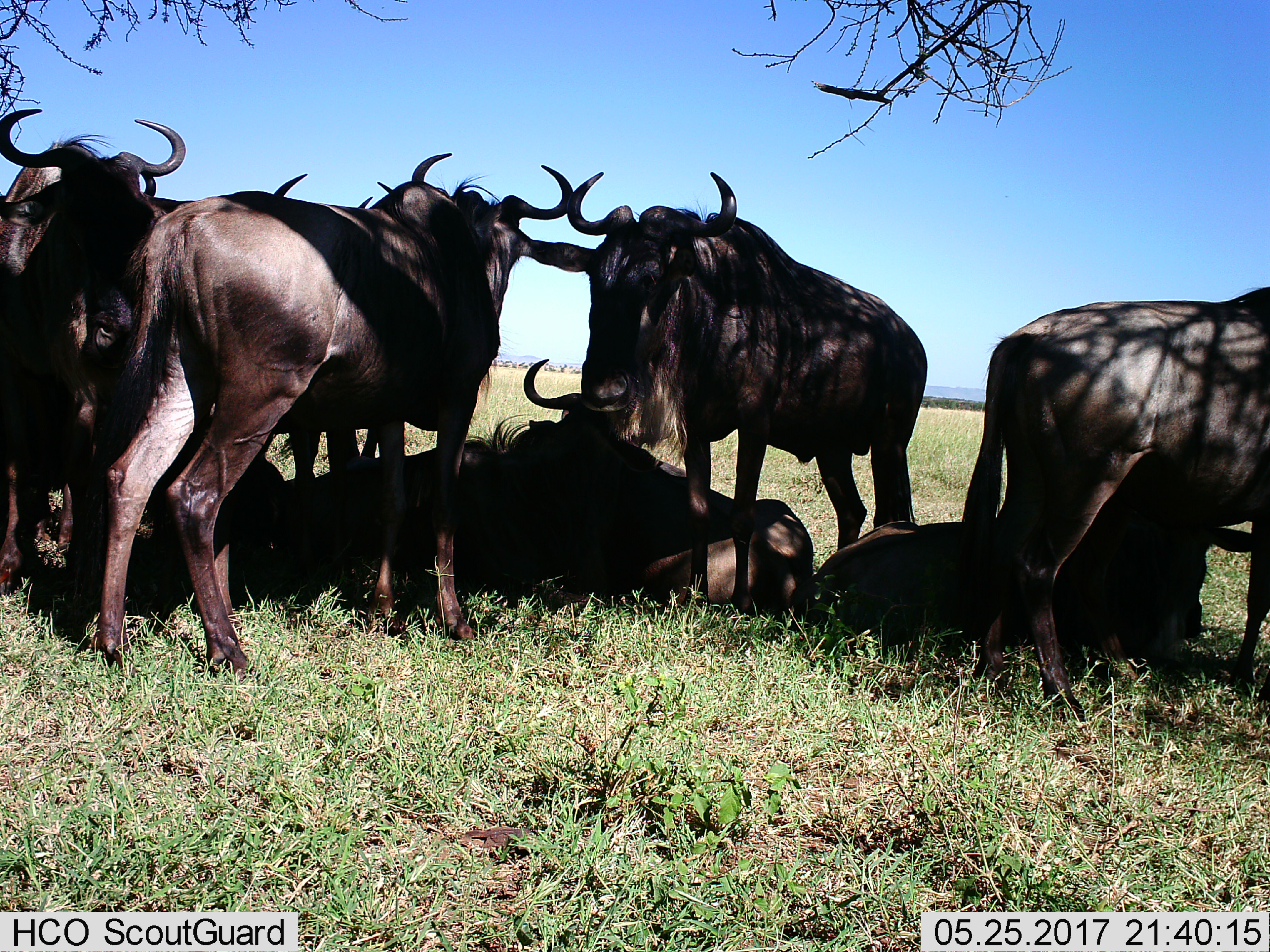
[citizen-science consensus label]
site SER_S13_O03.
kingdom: Animalia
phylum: Chordata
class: Mammalia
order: Artiodactyla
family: Bovidae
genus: Connochaetes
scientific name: Connochaetes taurinus taurinus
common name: blue wildebeest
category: wildebeestblue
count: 8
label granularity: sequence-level